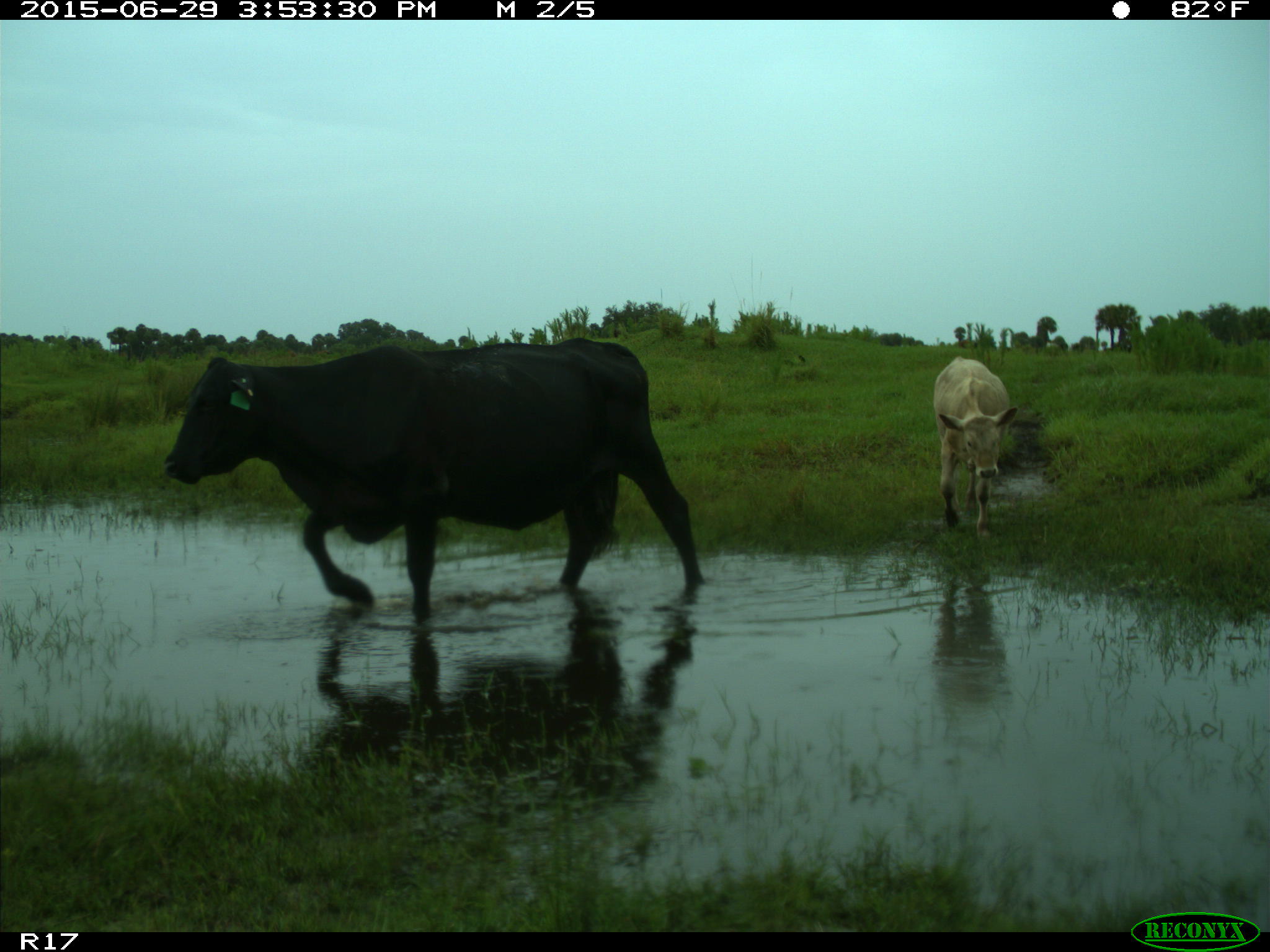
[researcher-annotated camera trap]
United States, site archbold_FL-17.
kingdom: Animalia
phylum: Chordata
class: Mammalia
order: Artiodactyla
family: Bovidae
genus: Bos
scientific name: Bos taurus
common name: domestic cow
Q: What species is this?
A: Bos taurus (domestic cow).